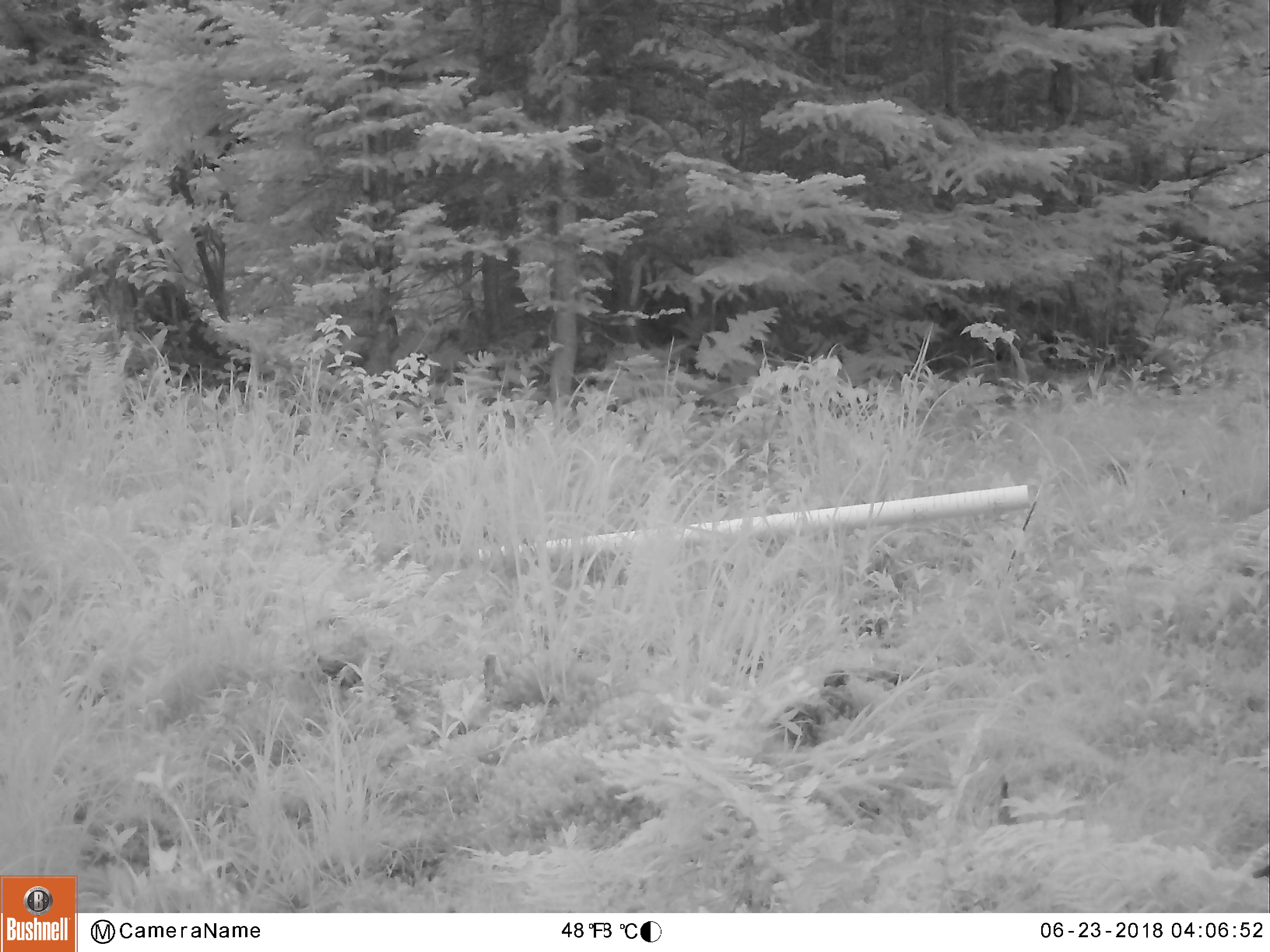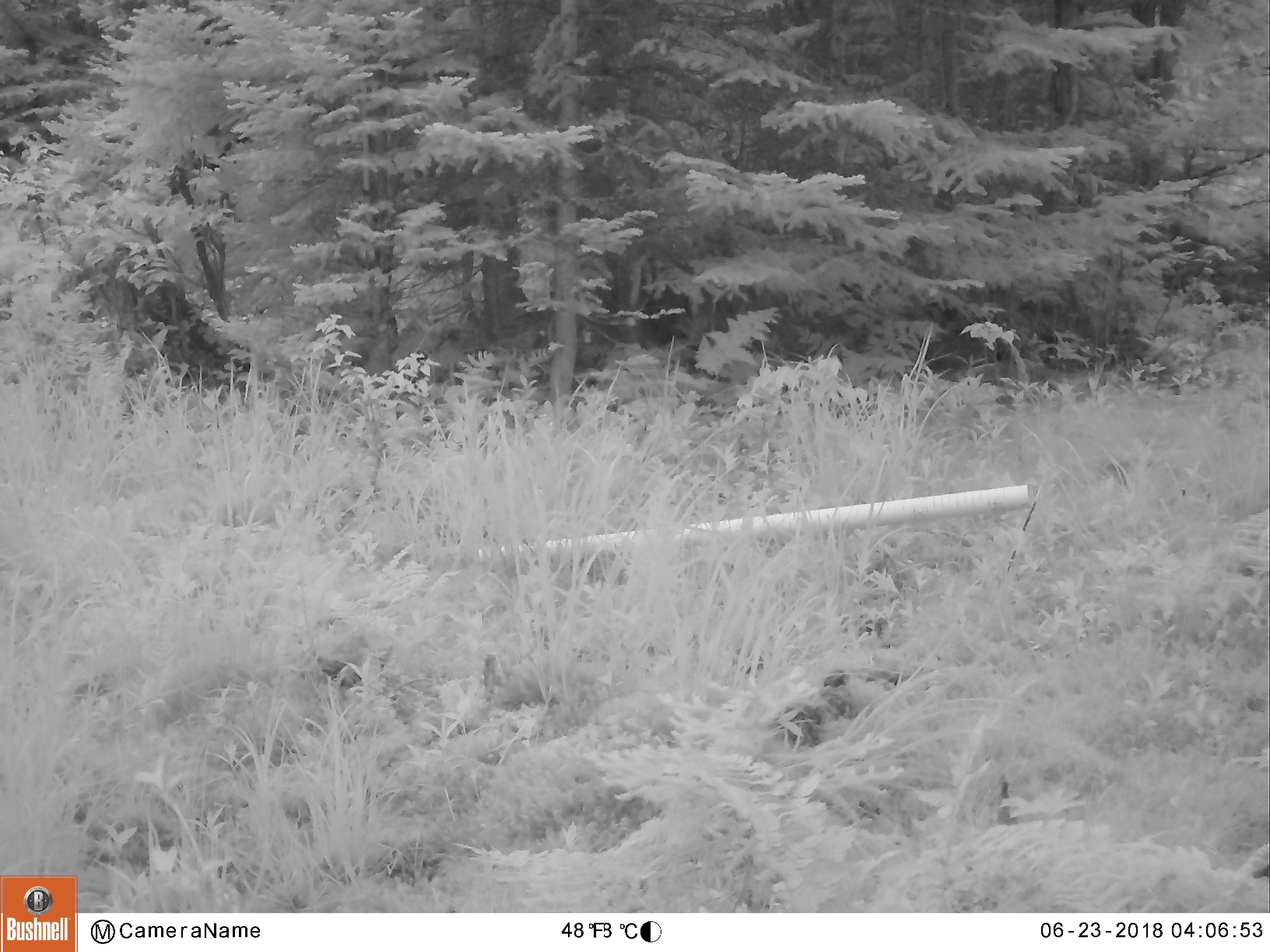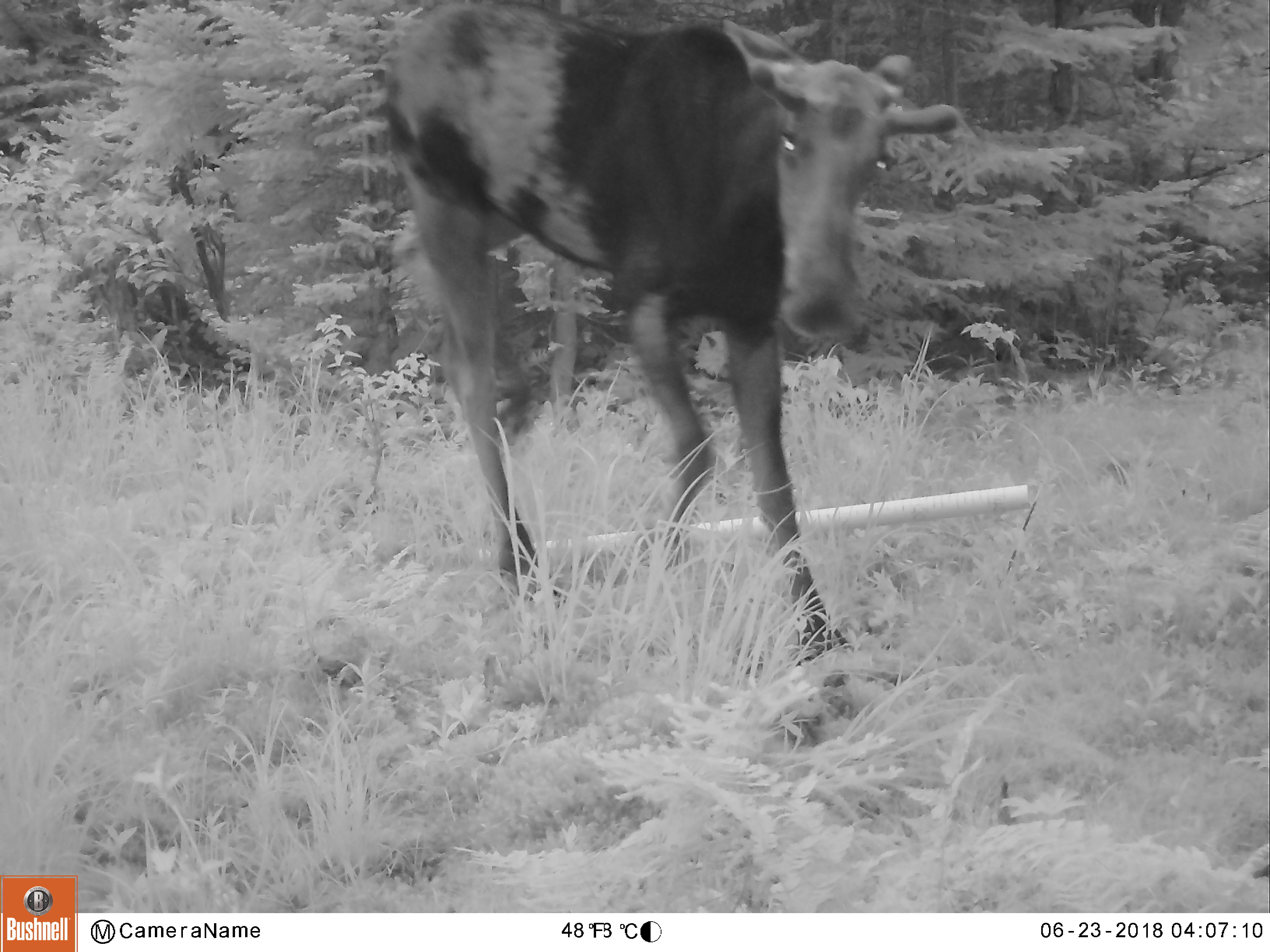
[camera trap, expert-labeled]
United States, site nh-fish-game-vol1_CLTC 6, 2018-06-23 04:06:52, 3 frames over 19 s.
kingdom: Animalia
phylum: Chordata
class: Mammalia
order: Artiodactyla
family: Cervidae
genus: Alces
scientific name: Alces alces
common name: moose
Moose (Alces alces).